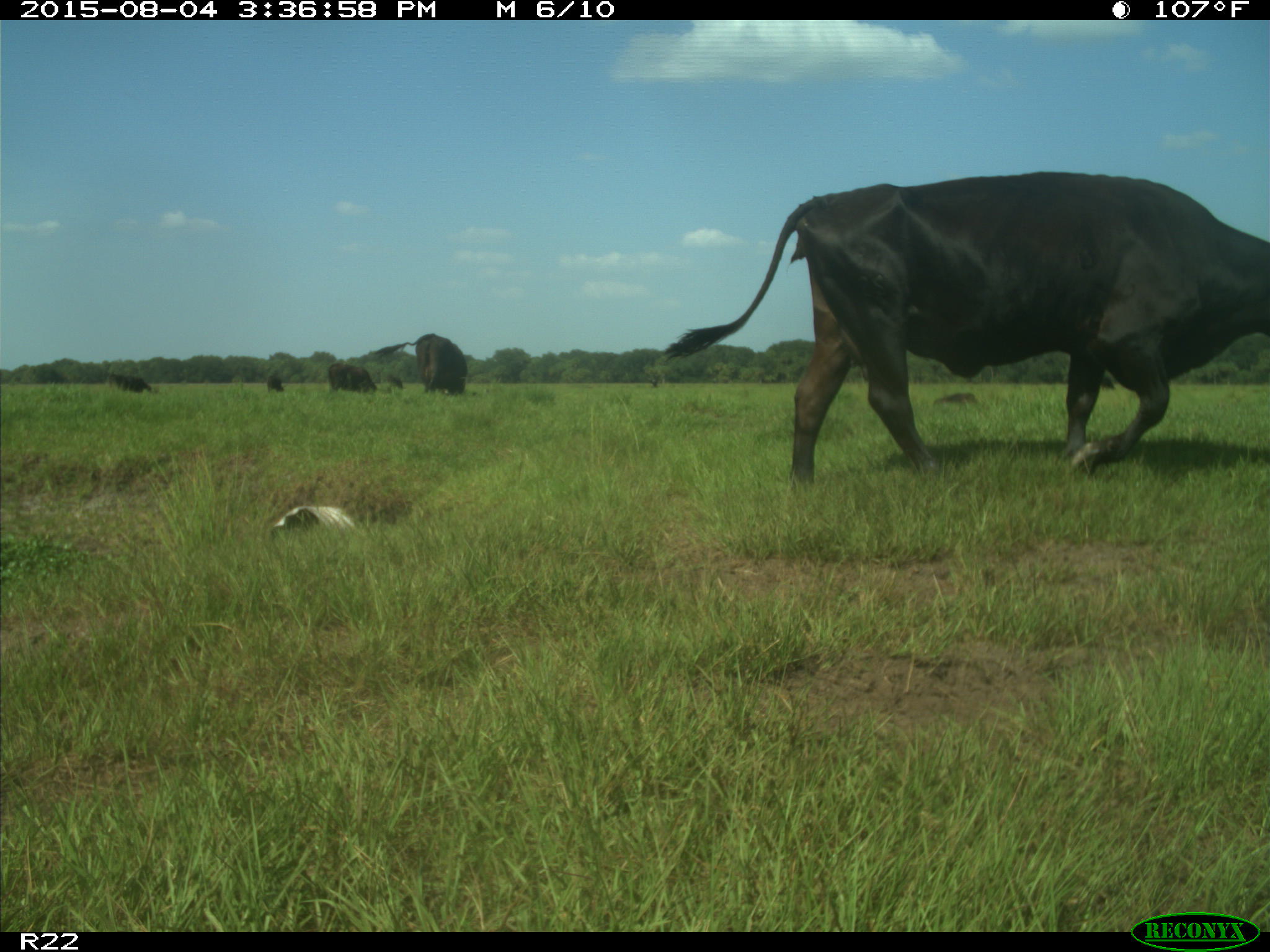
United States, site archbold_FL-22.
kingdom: Animalia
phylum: Chordata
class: Mammalia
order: Artiodactyla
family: Bovidae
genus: Bos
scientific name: Bos taurus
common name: domestic cow